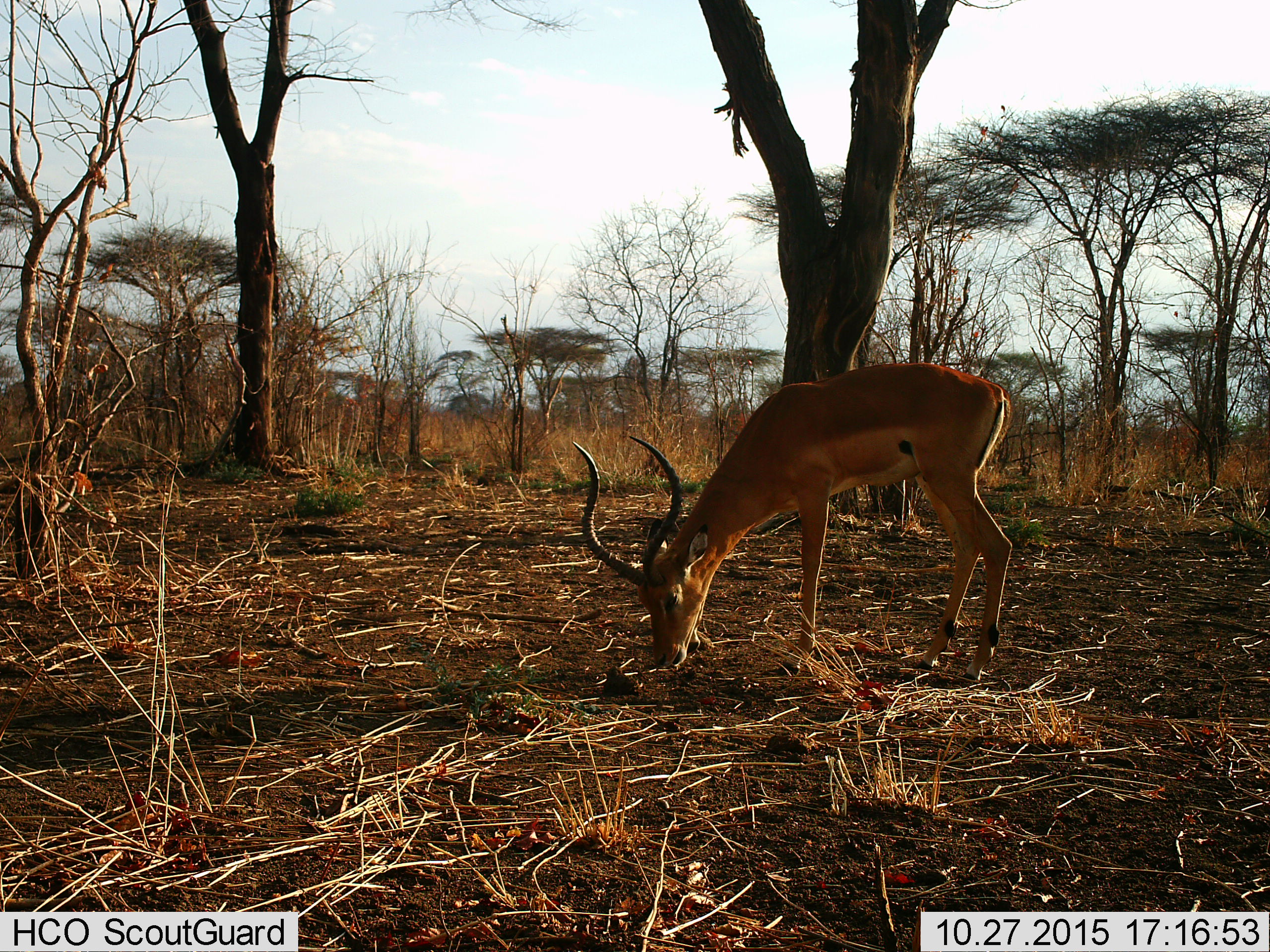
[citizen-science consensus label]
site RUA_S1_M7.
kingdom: Animalia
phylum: Chordata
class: Mammalia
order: Artiodactyla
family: Bovidae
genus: Aepyceros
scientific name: Aepyceros melampus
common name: impala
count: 1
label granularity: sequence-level